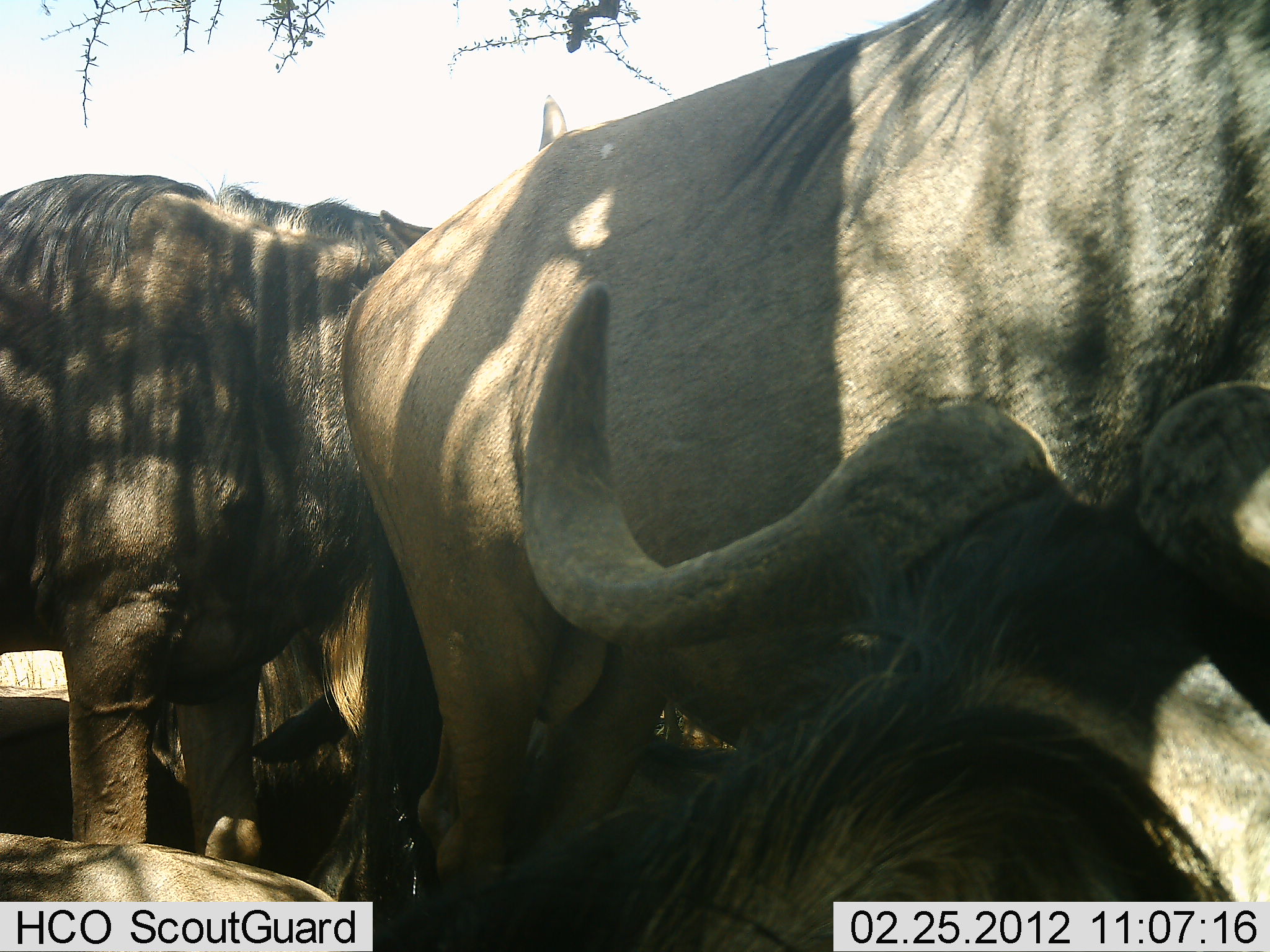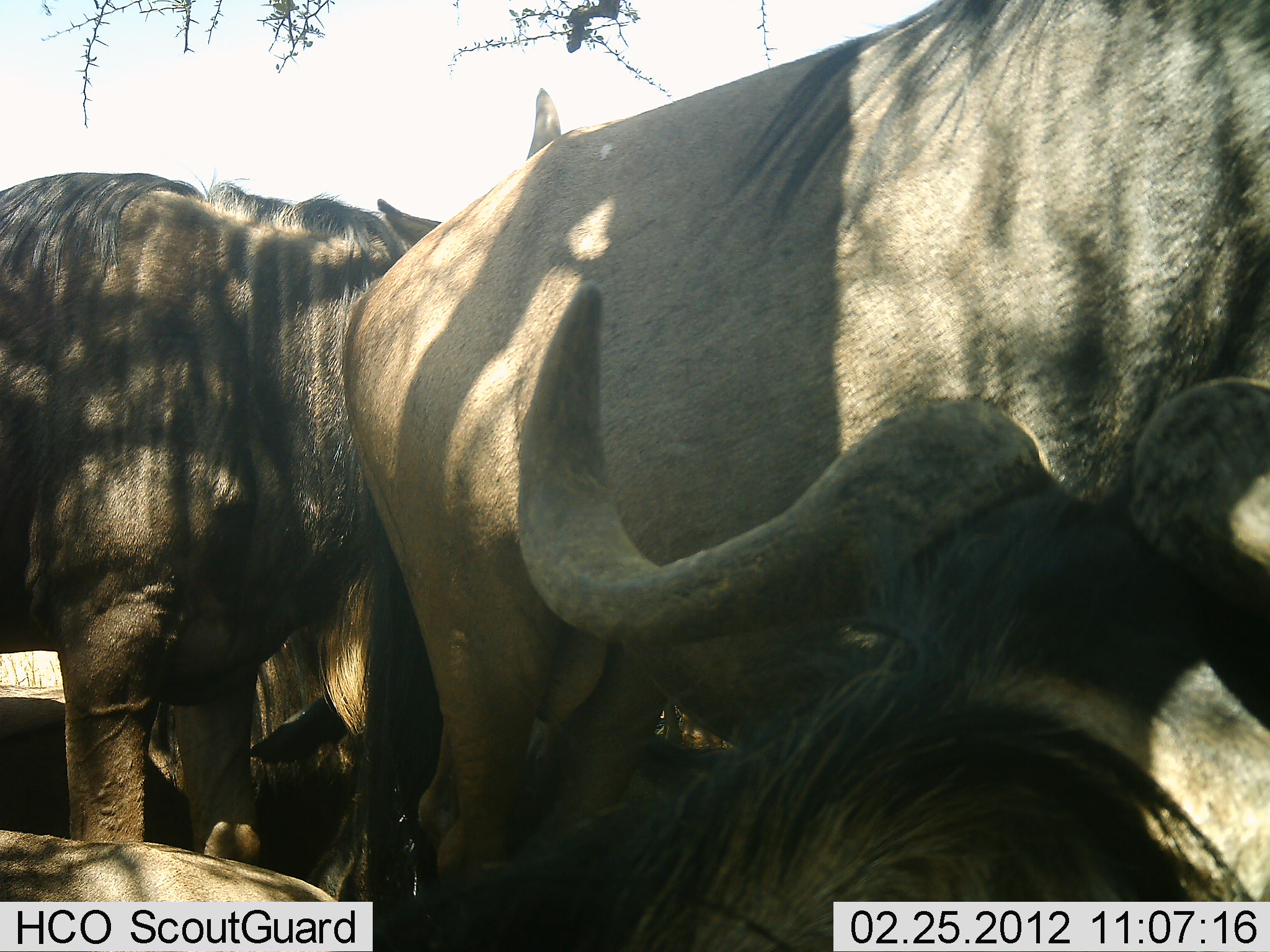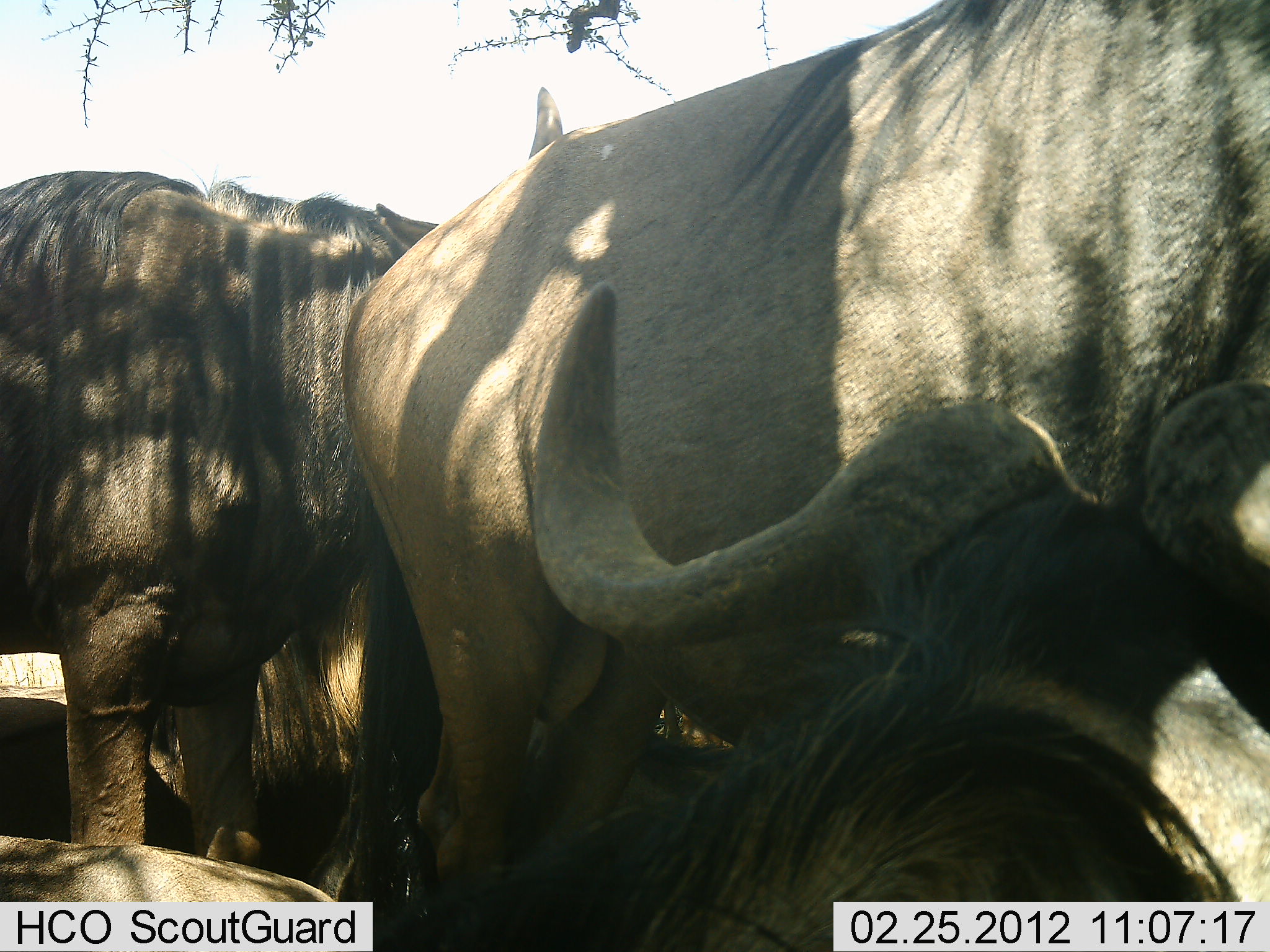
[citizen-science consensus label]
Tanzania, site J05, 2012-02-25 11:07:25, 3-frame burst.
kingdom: Animalia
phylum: Chordata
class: Mammalia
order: Artiodactyla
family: Bovidae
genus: Connochaetes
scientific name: Connochaetes taurinus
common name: blue wildebeest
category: wildebeest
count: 5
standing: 100%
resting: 71%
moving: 0%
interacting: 7%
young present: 0%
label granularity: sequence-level